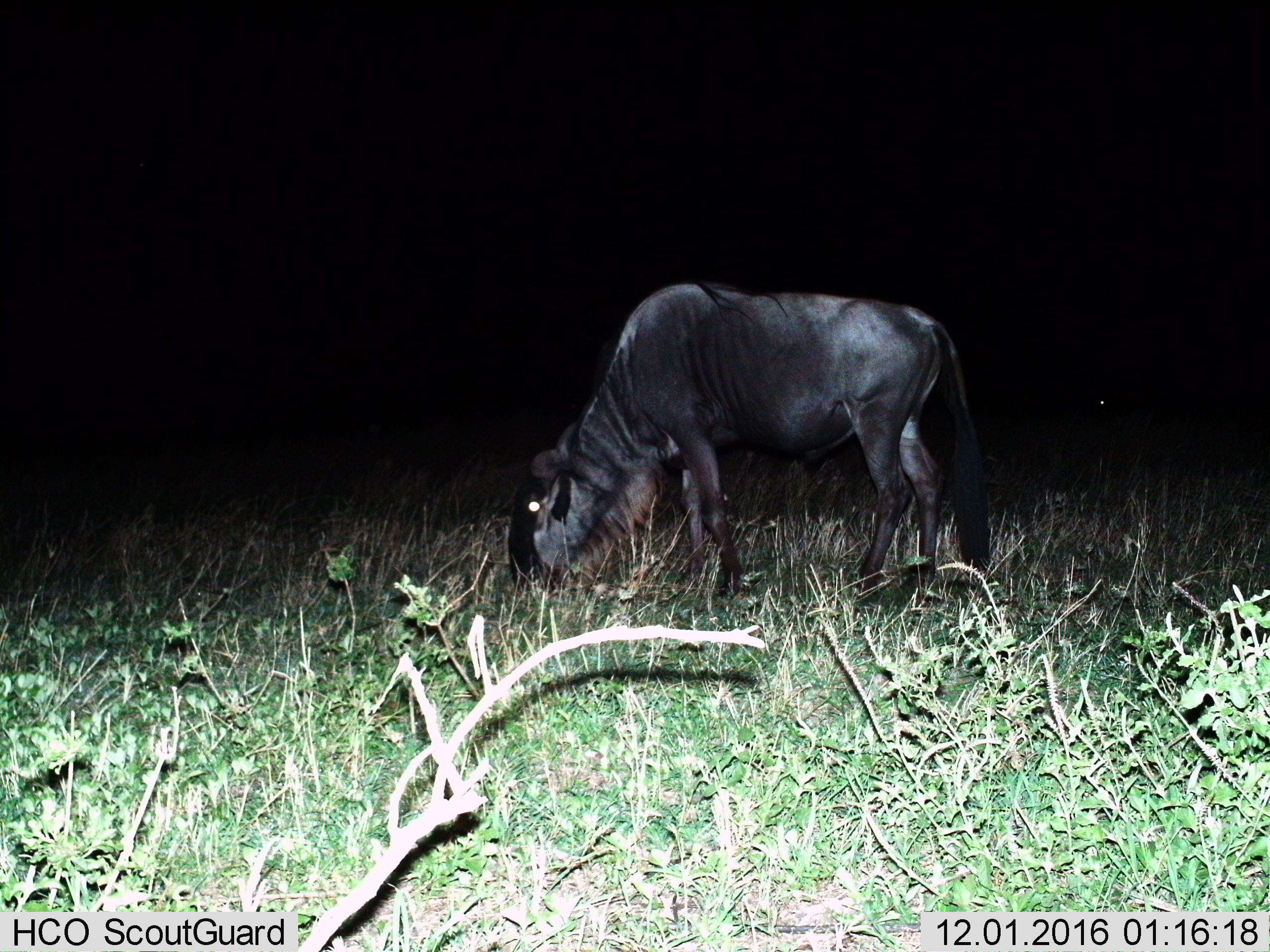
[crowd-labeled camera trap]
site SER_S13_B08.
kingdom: Animalia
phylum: Chordata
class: Mammalia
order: Artiodactyla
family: Bovidae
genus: Connochaetes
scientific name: Connochaetes taurinus taurinus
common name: blue wildebeest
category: wildebeestblue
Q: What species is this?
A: Wildebeestblue (blue wildebeest) (Connochaetes taurinus taurinus).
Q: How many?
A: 1.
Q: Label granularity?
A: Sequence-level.